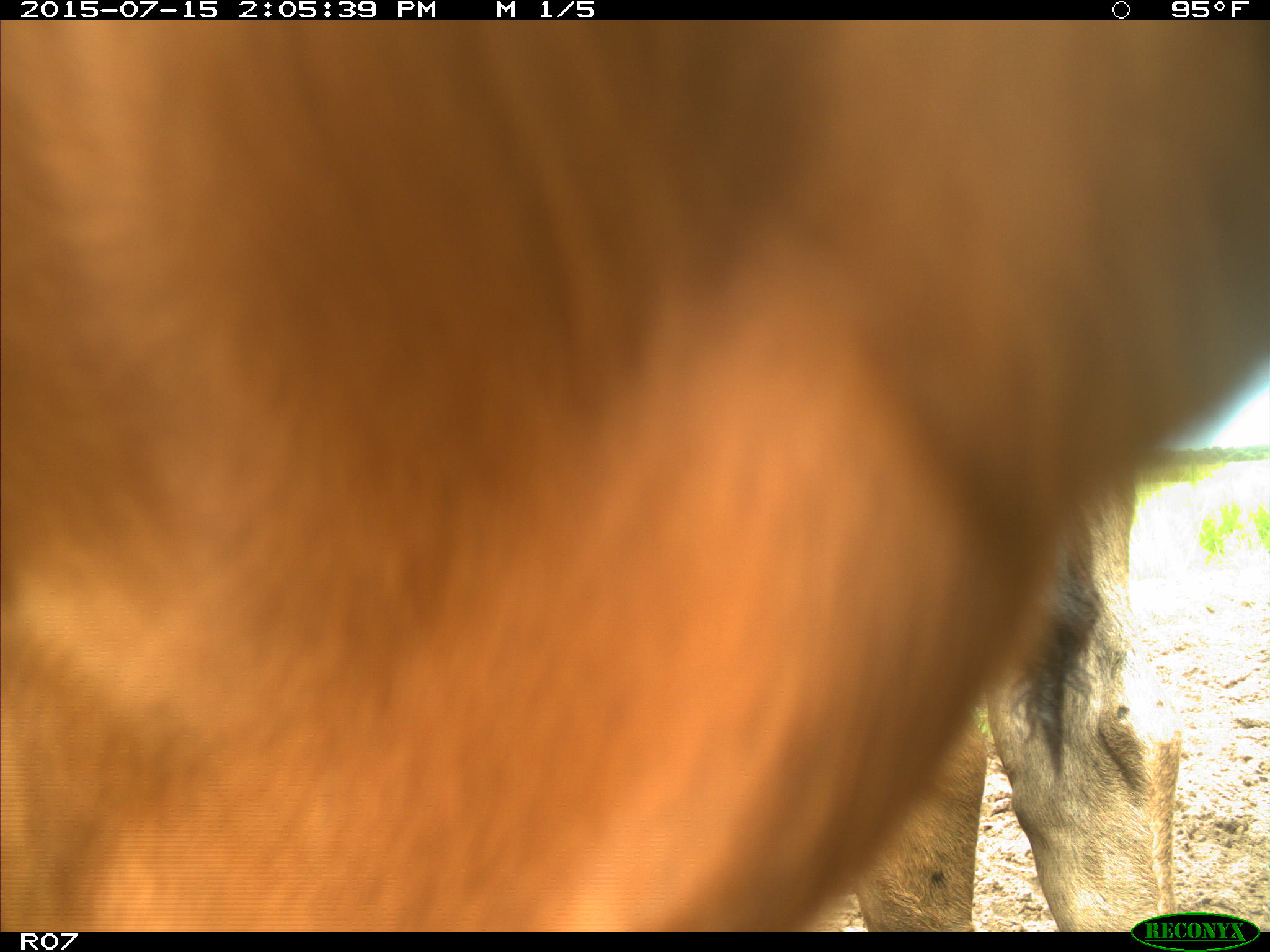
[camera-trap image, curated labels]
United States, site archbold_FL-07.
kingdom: Animalia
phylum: Chordata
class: Mammalia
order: Artiodactyla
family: Bovidae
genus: Bos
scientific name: Bos taurus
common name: domestic cow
Bos taurus (domestic cow).